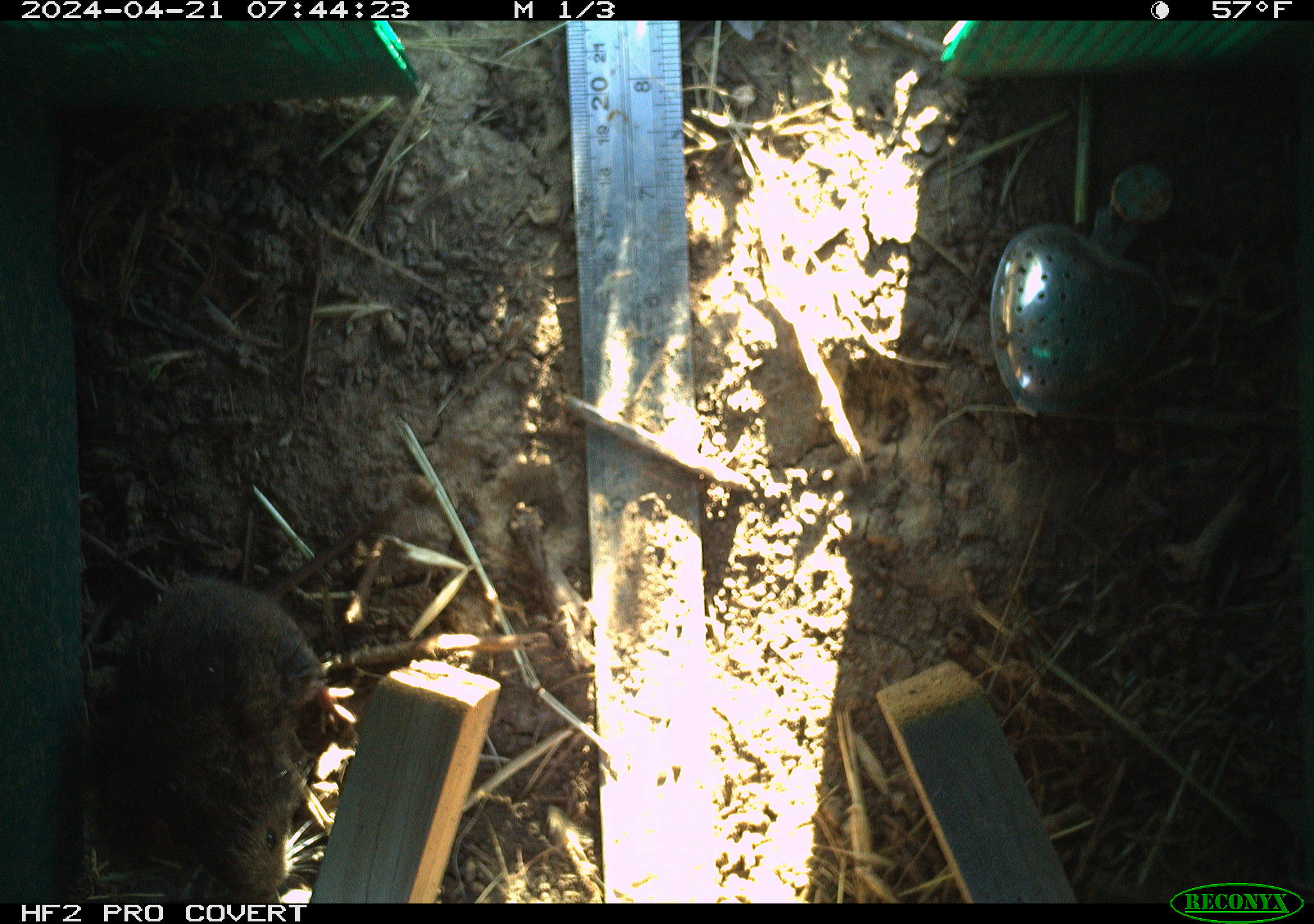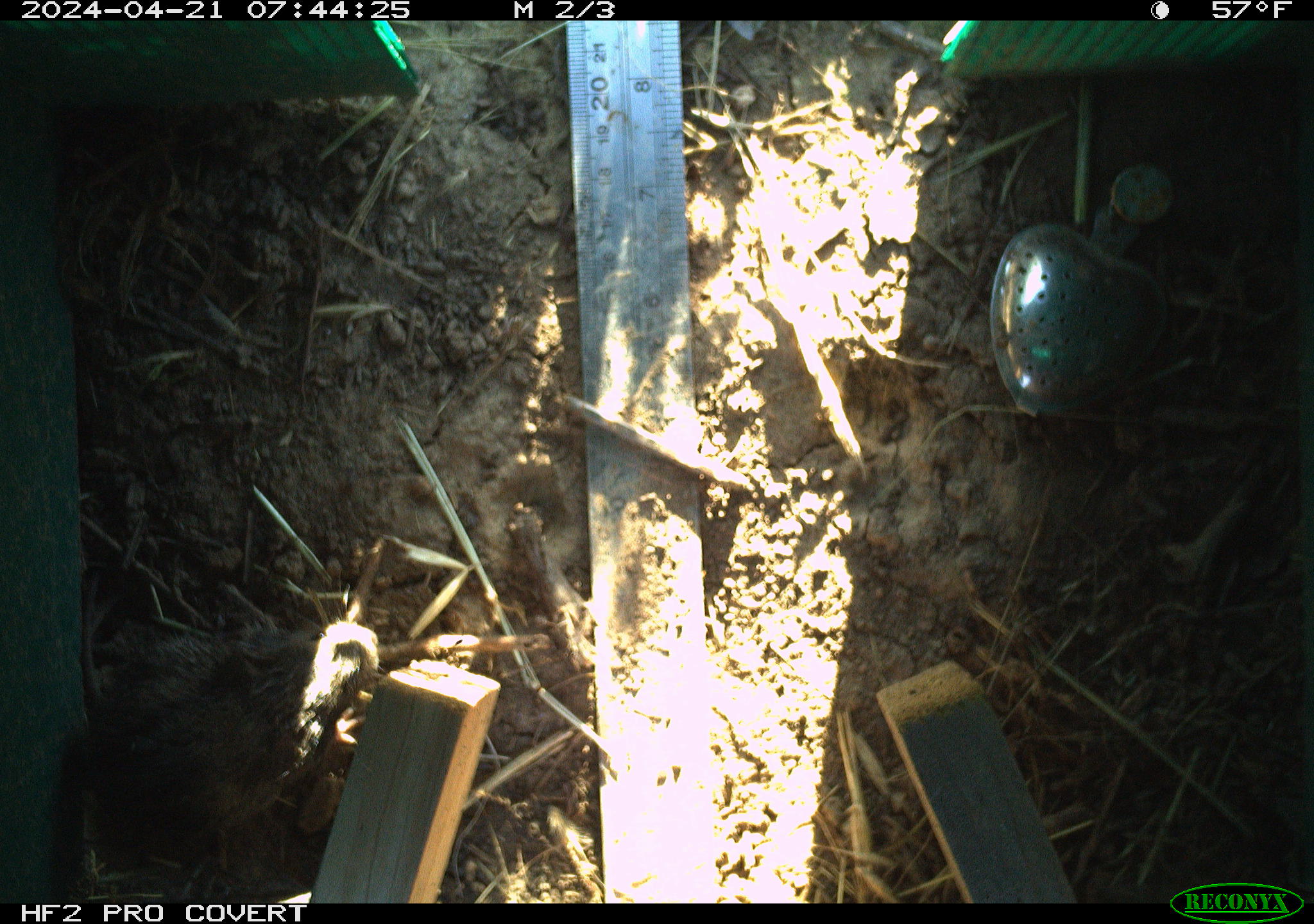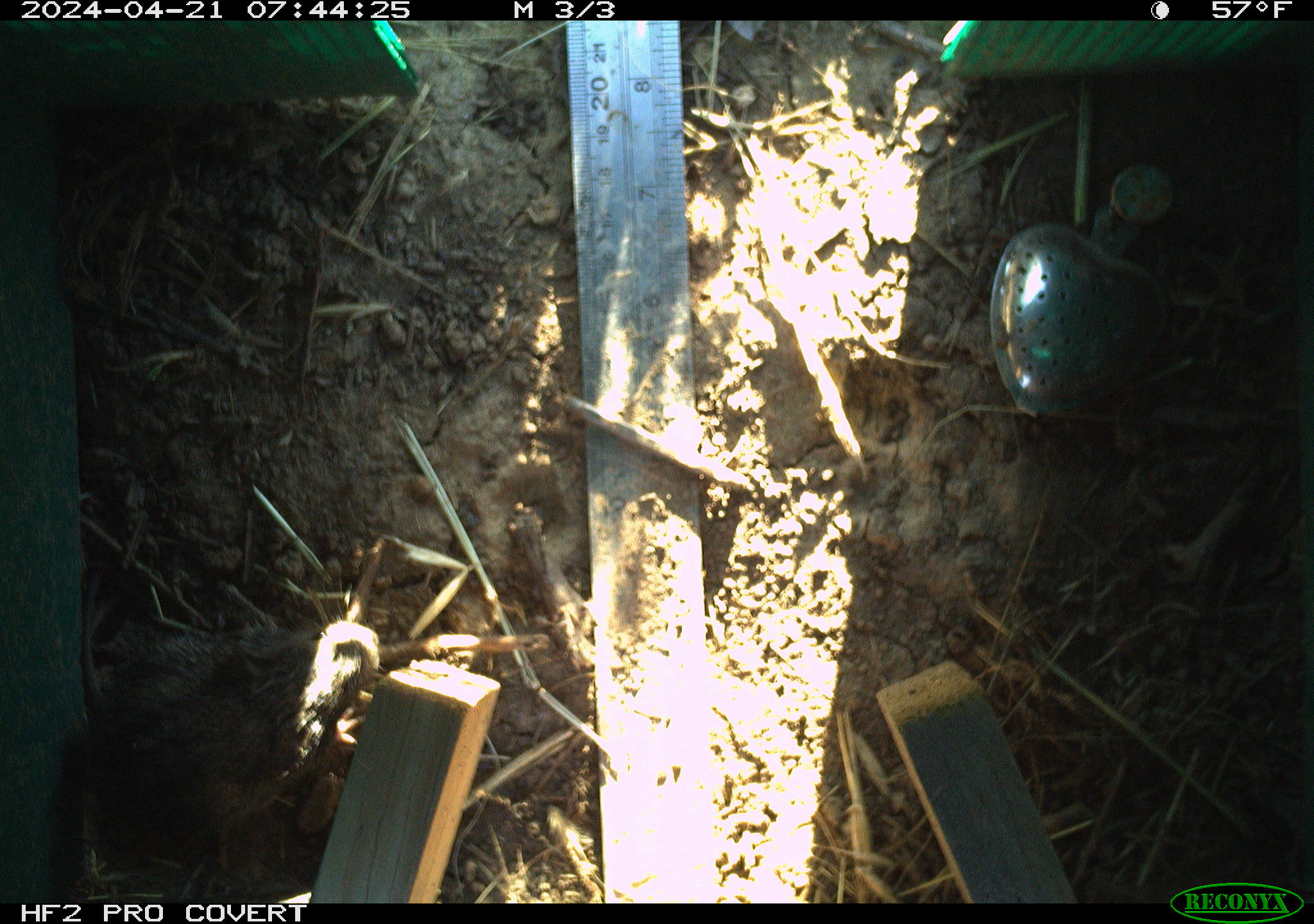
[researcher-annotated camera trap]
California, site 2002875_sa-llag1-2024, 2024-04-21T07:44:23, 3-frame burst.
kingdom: Animalia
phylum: Chordata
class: Mammalia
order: Rodentia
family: Cricetidae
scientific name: Arvicolinae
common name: voles, lemmings, and muskrats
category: arvicolinae subfamily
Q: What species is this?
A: Arvicolinae subfamily (voles, lemmings, and muskrats) (Arvicolinae).